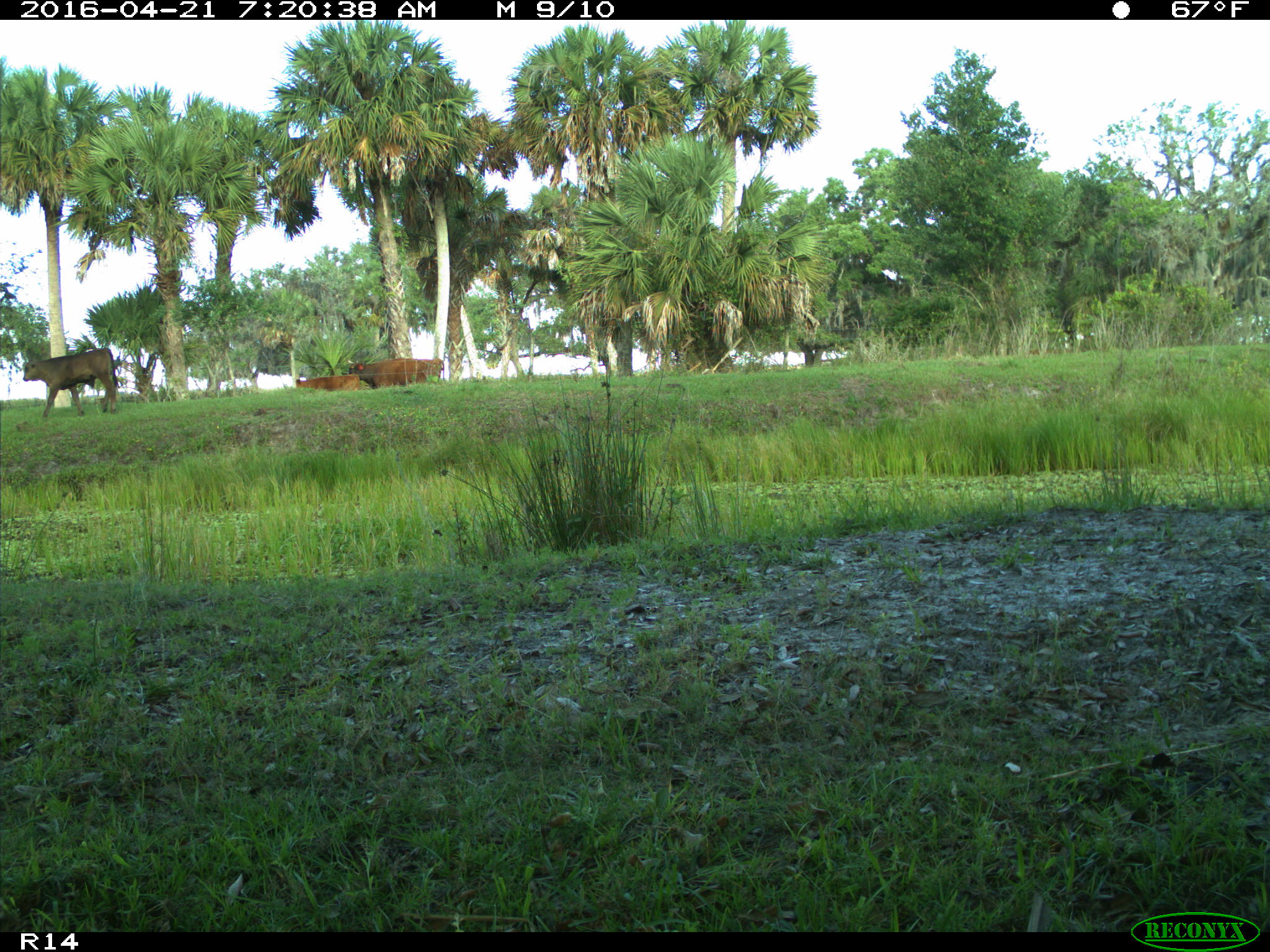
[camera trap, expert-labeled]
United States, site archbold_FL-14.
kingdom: Animalia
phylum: Chordata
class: Mammalia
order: Artiodactyla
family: Bovidae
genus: Bos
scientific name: Bos taurus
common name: domestic cow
Bos taurus (domestic cow).